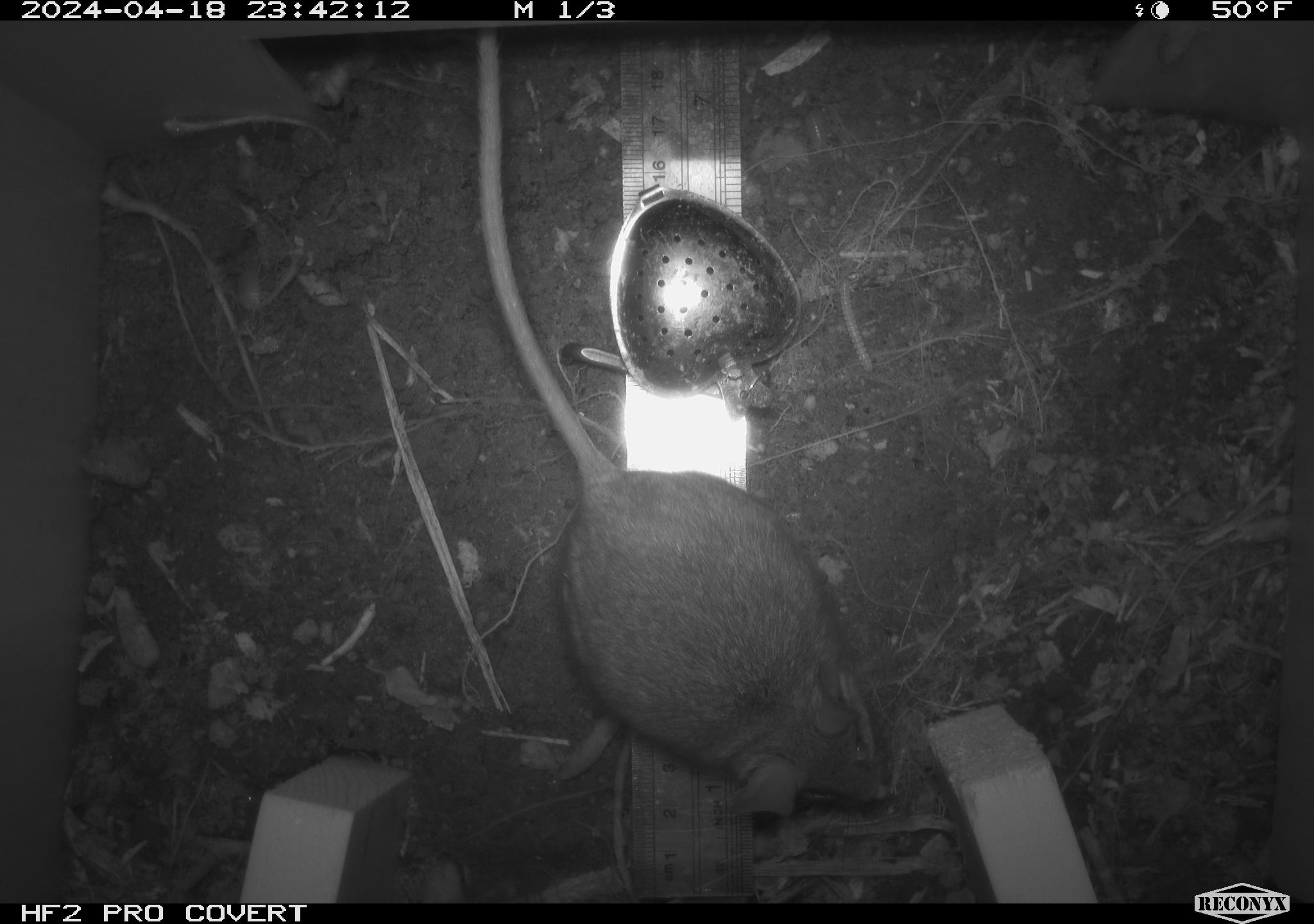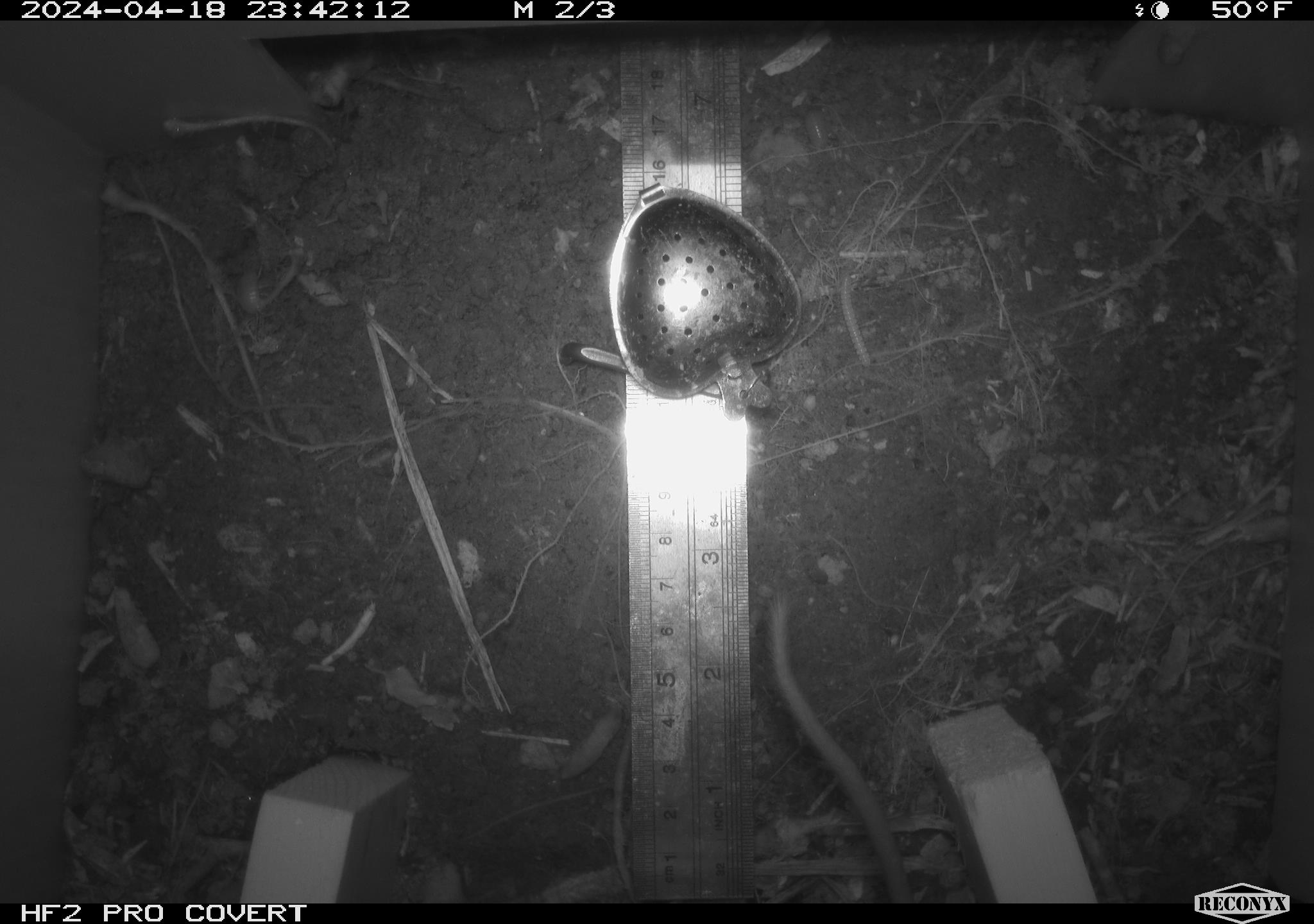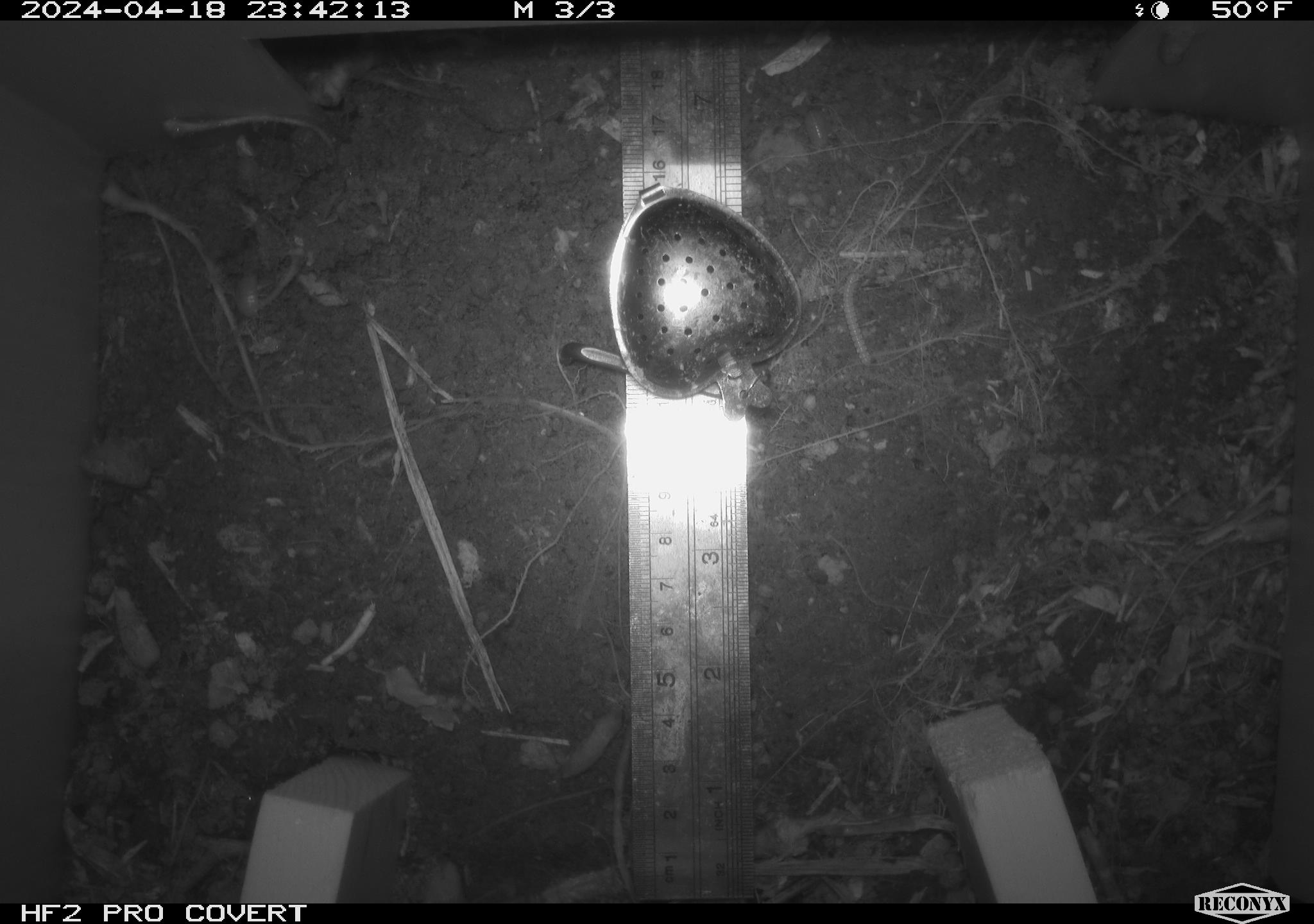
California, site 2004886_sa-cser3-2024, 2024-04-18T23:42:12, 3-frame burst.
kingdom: Animalia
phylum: Chordata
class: Mammalia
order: Rodentia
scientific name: Rodentia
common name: rodent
Rodent (Rodentia).